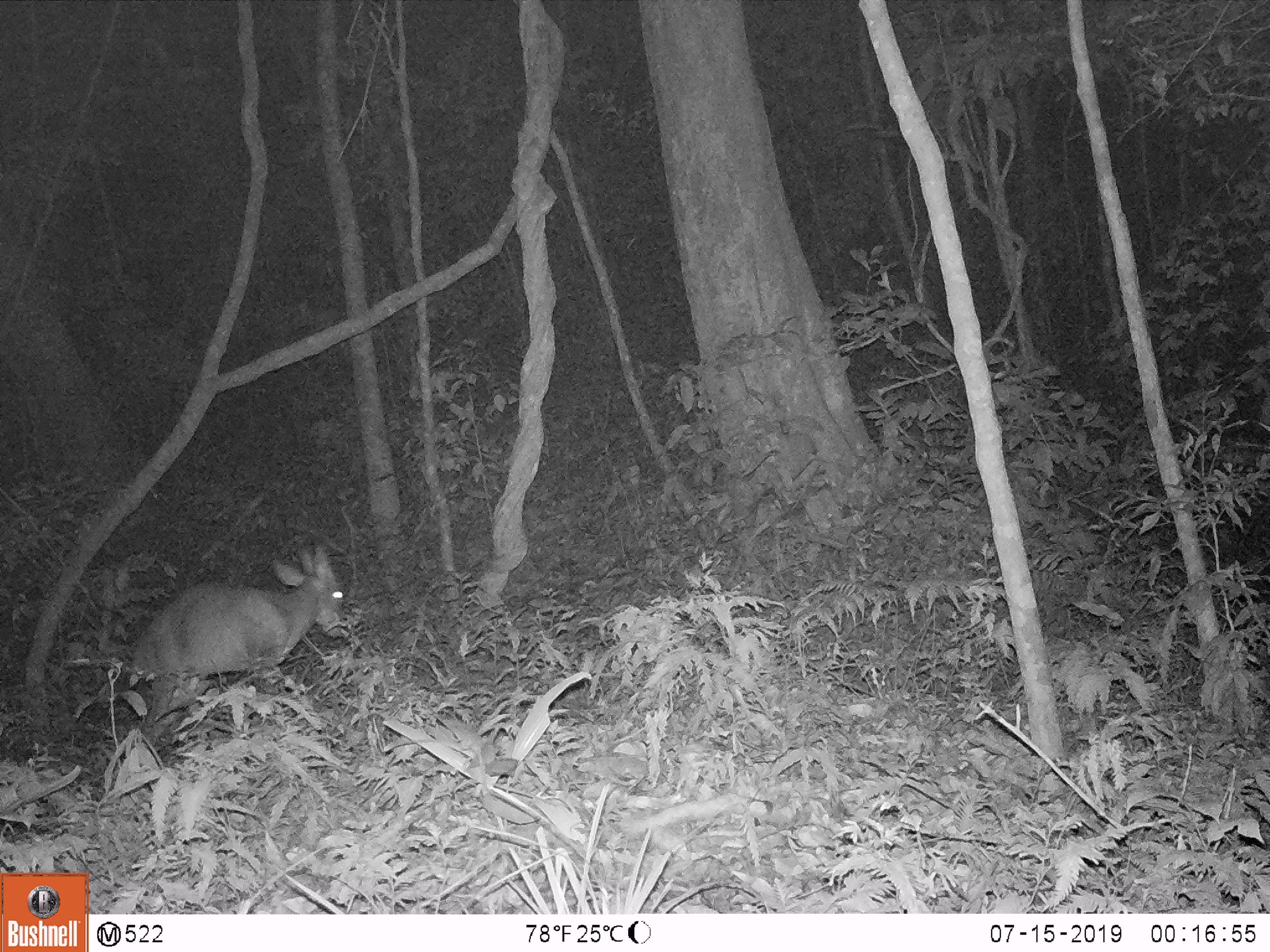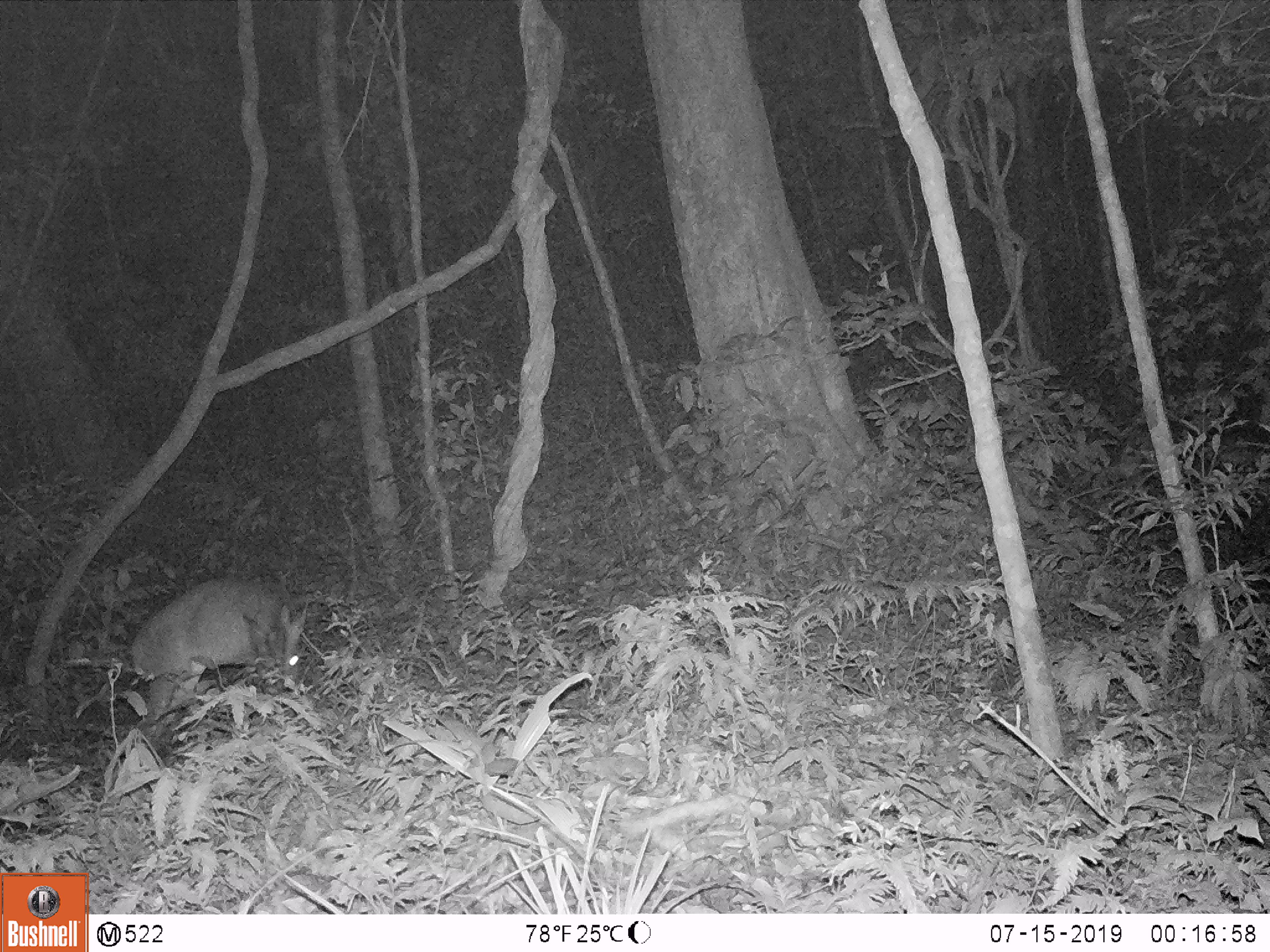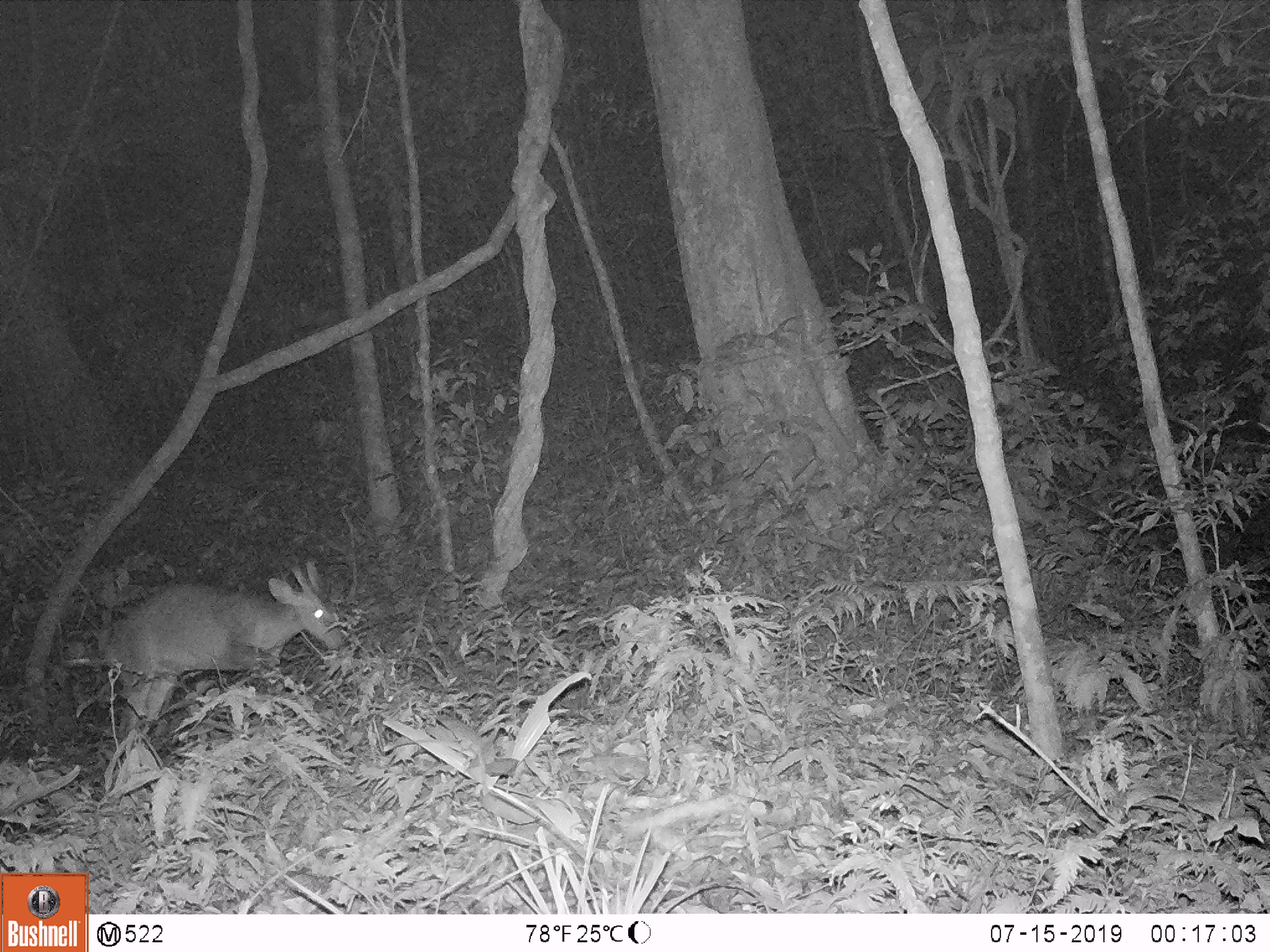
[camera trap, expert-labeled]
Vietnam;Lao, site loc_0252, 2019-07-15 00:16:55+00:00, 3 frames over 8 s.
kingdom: Animalia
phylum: Chordata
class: Mammalia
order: Artiodactyla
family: Cervidae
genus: Muntiacus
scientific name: Muntiacus rooseveltorum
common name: roosevelt's muntjac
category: roosevelts muntjac group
Roosevelts muntjac group (roosevelt's muntjac) (Muntiacus rooseveltorum). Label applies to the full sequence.